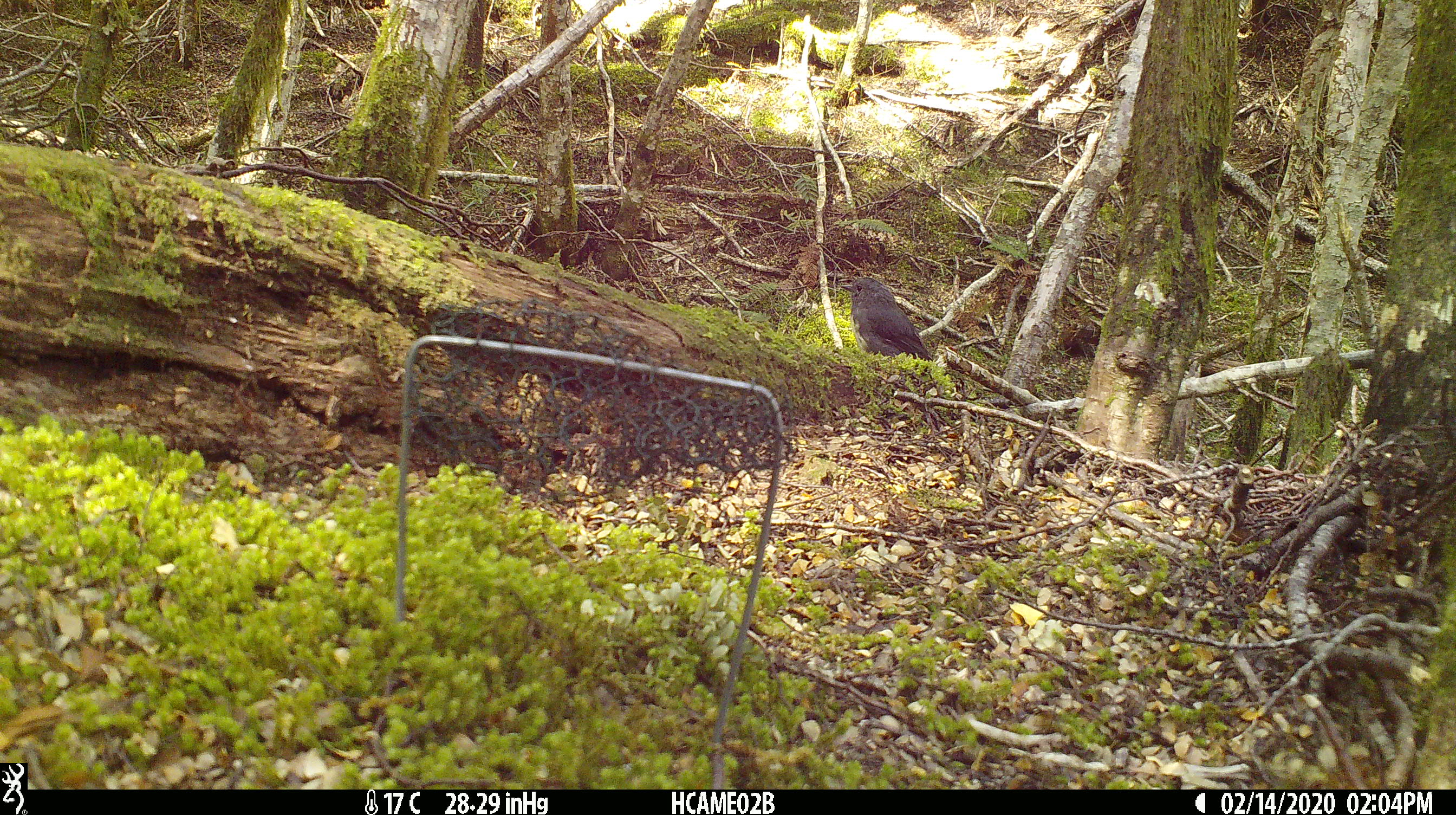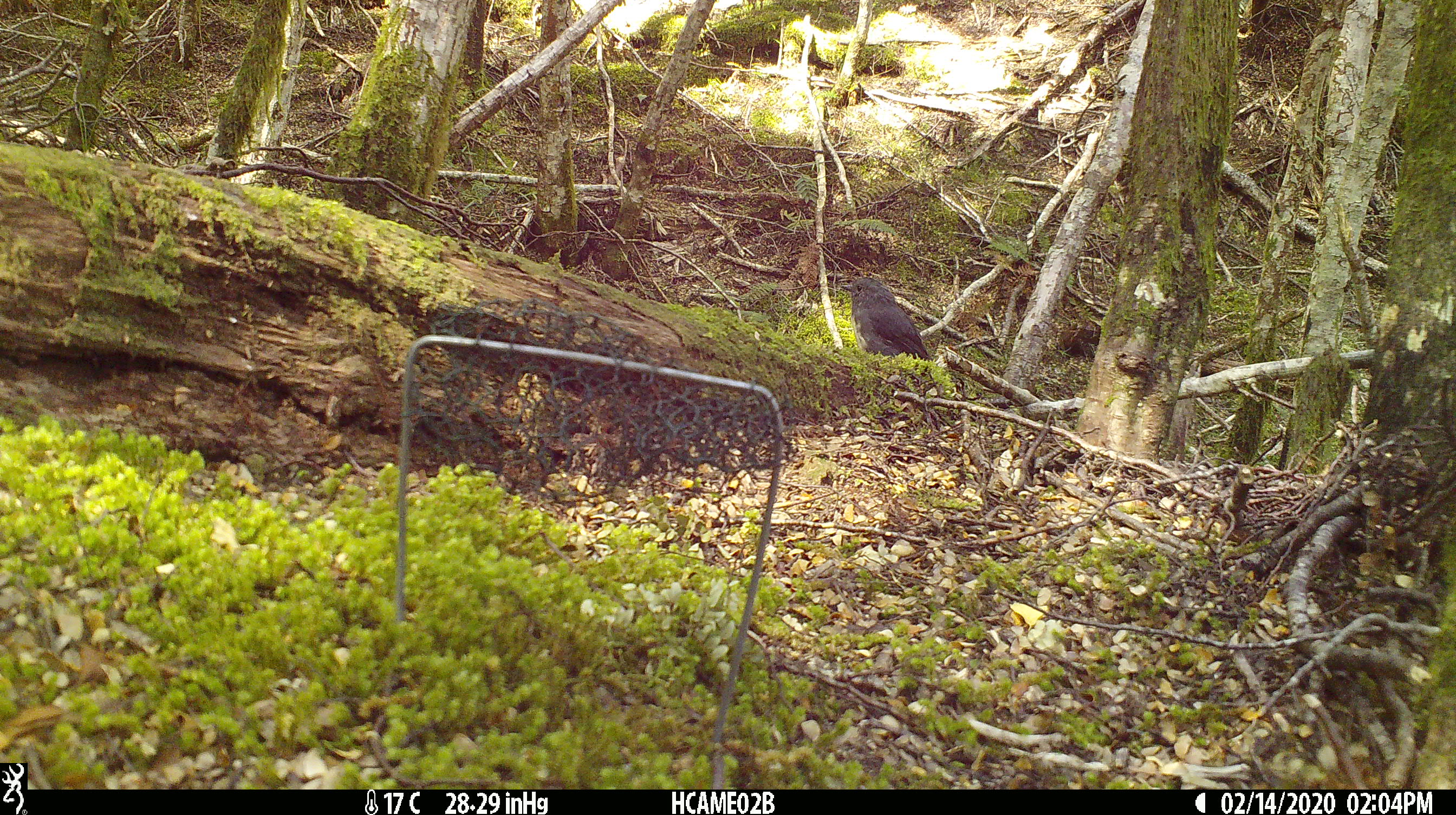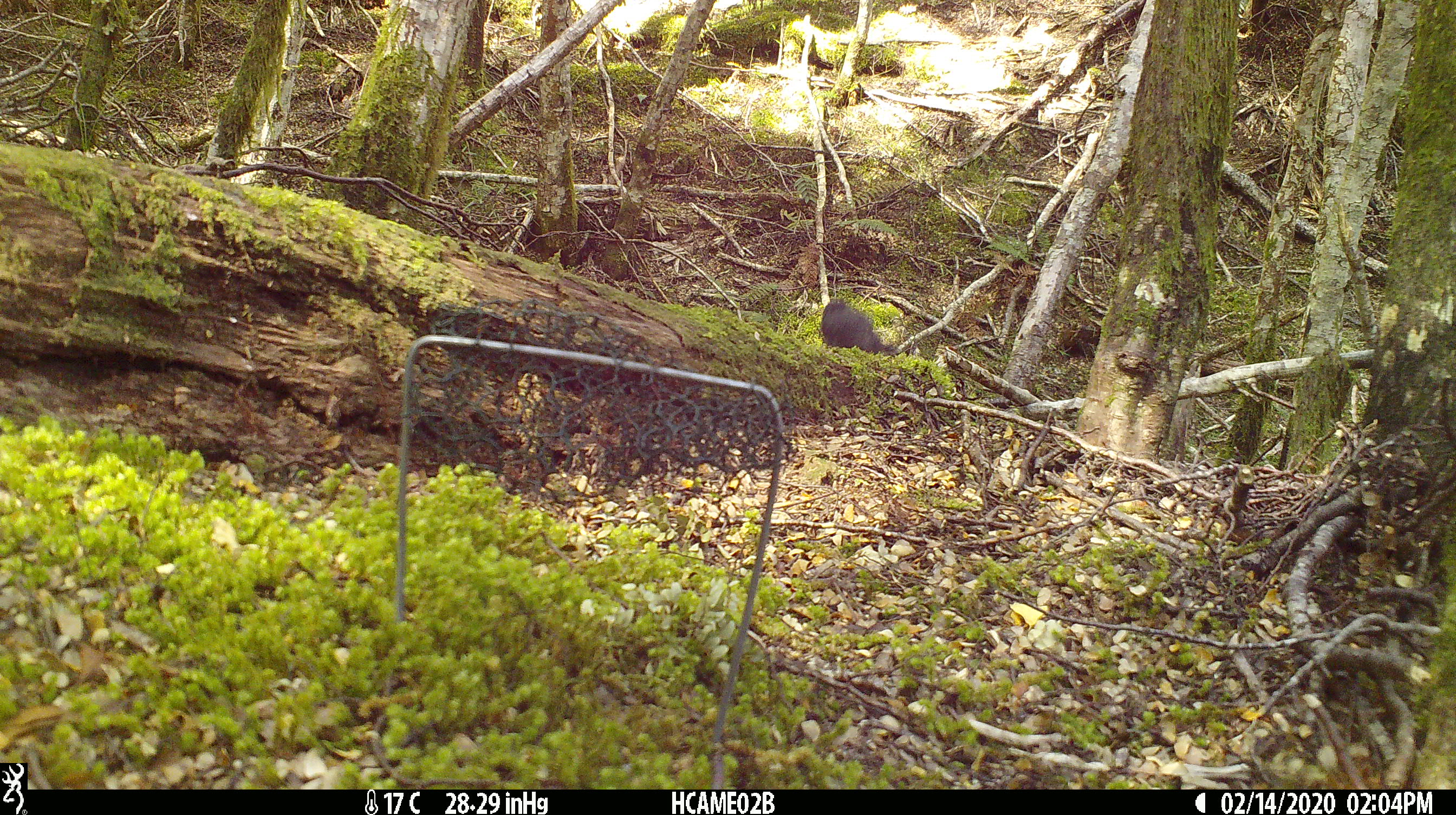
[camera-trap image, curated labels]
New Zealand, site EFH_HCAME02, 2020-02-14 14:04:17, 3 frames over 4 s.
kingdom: Animalia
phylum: Chordata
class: Aves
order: Passeriformes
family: Petroicidae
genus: Petroica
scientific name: Petroica australis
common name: new zealand robin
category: robin